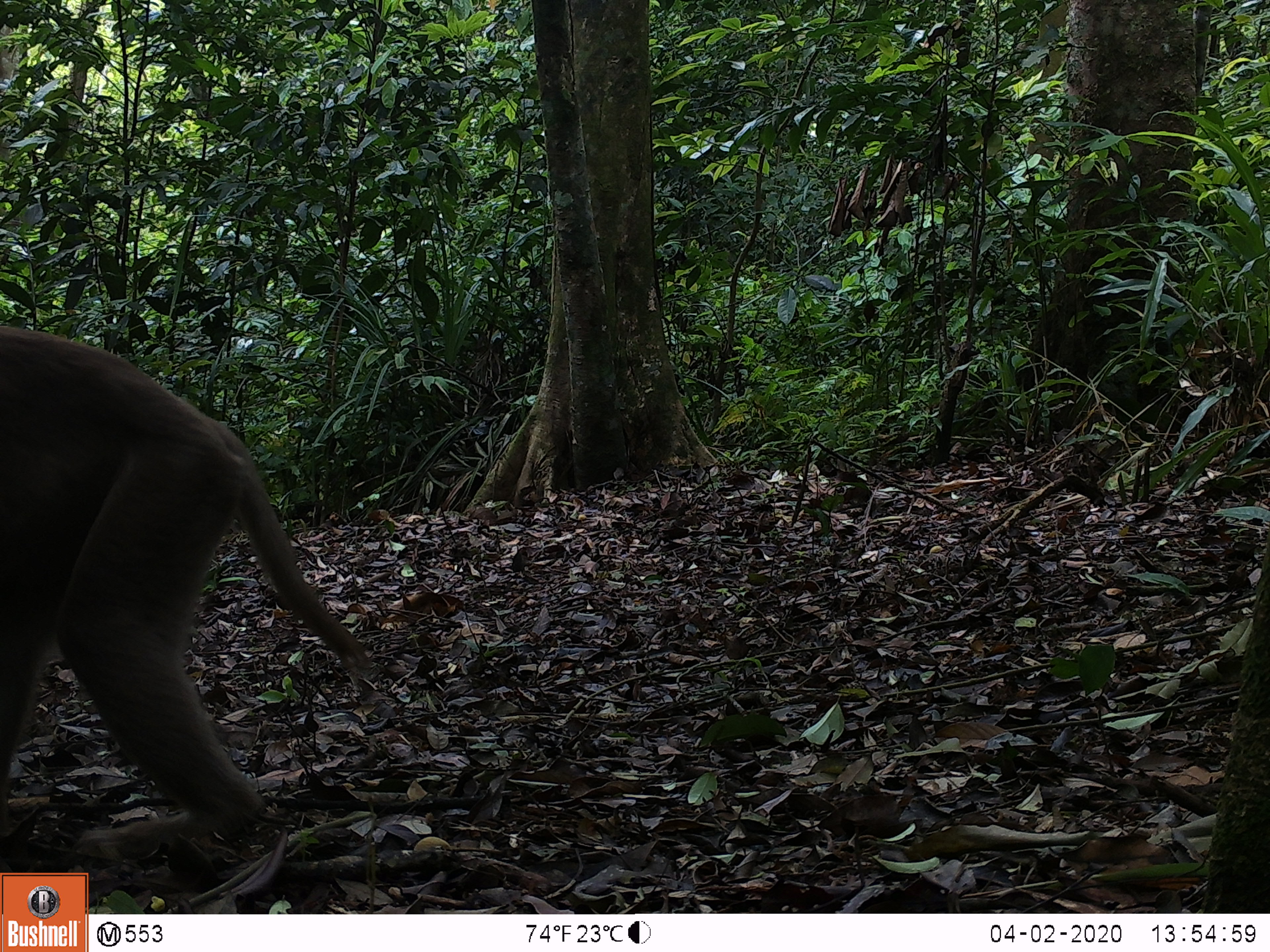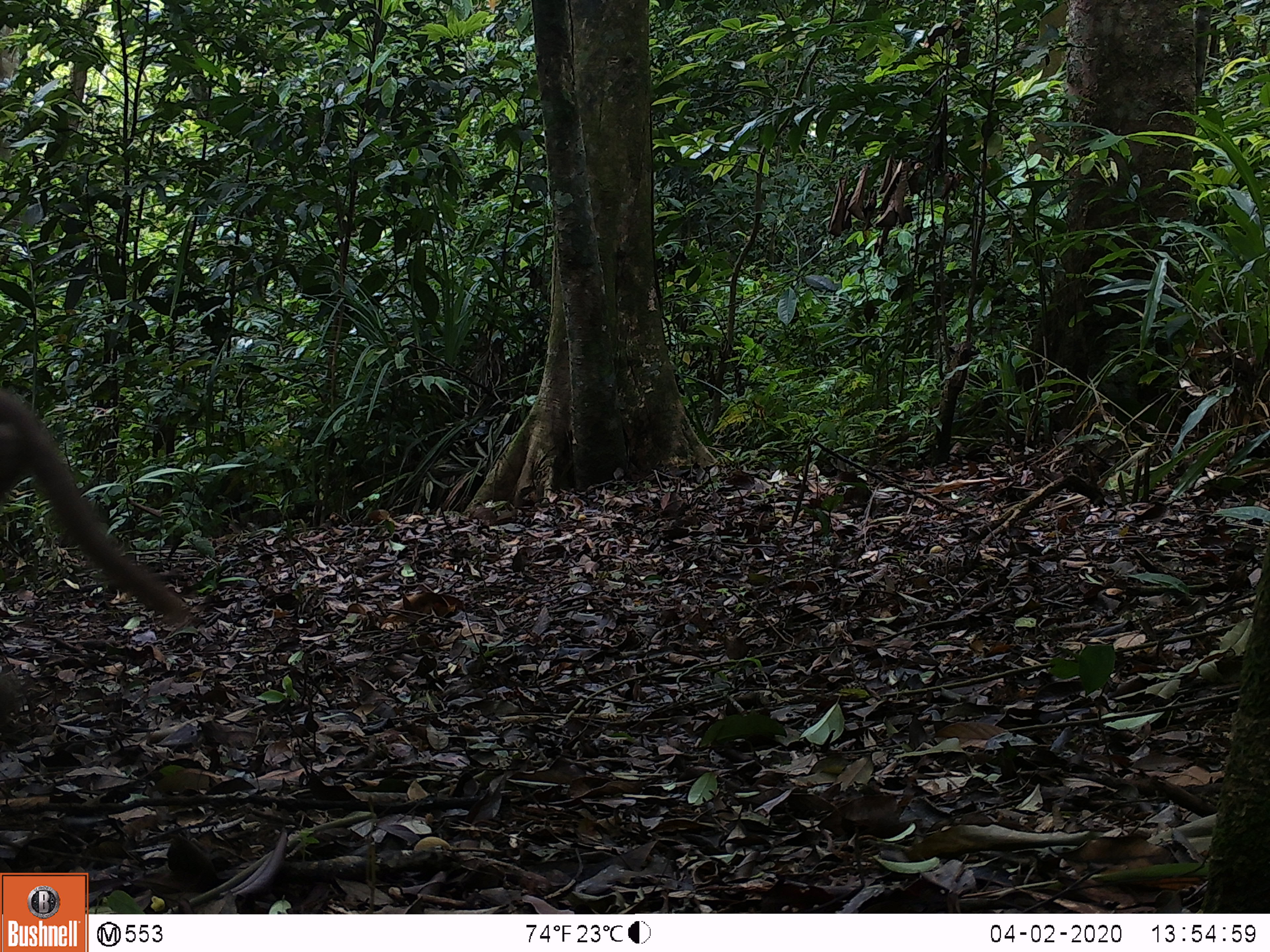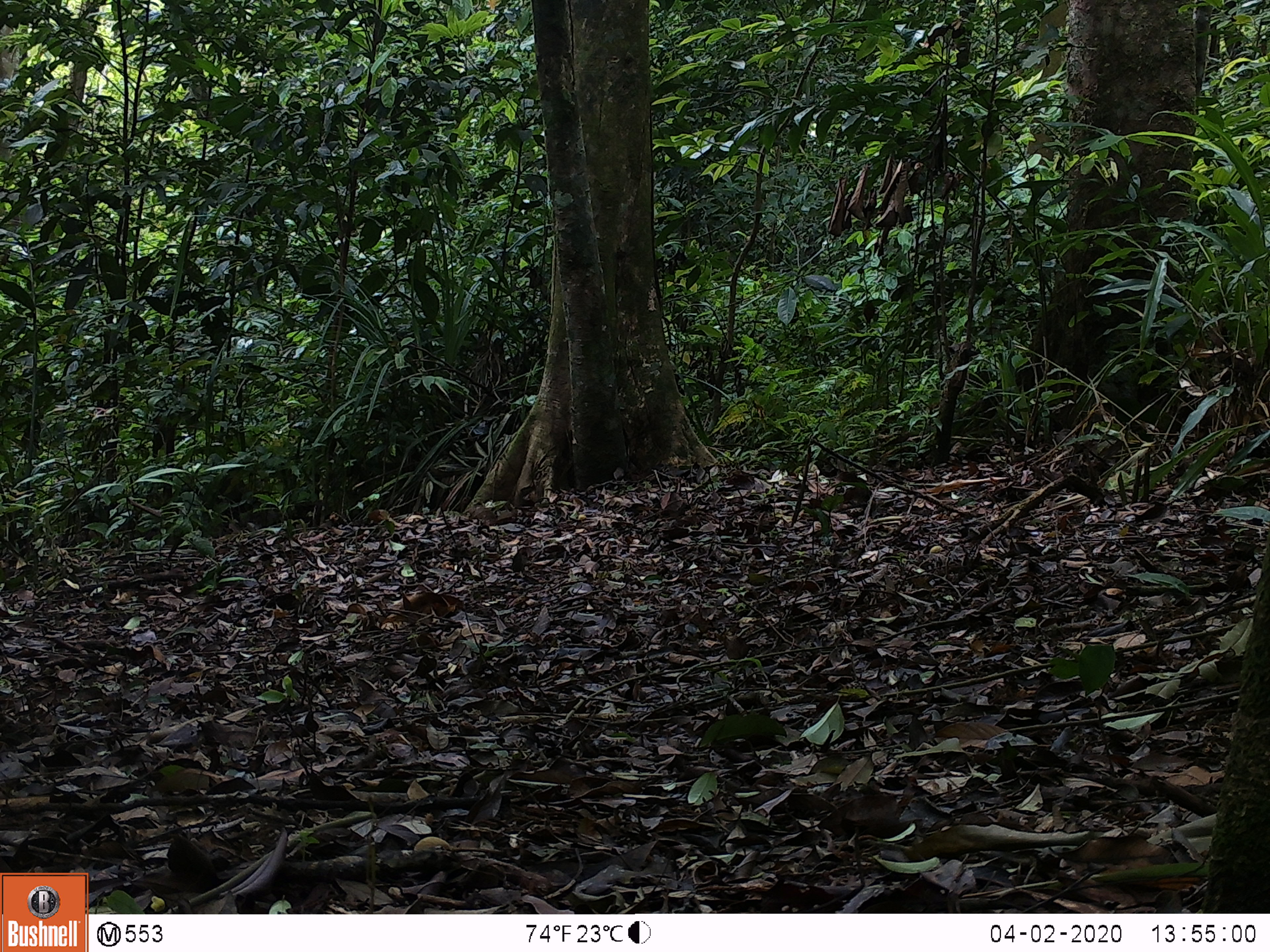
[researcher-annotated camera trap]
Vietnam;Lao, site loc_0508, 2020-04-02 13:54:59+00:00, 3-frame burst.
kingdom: Animalia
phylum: Chordata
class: Mammalia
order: Primates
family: Cercopithecidae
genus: Macaca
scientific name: Macaca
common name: macaques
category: assam or rhesus macaque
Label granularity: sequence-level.